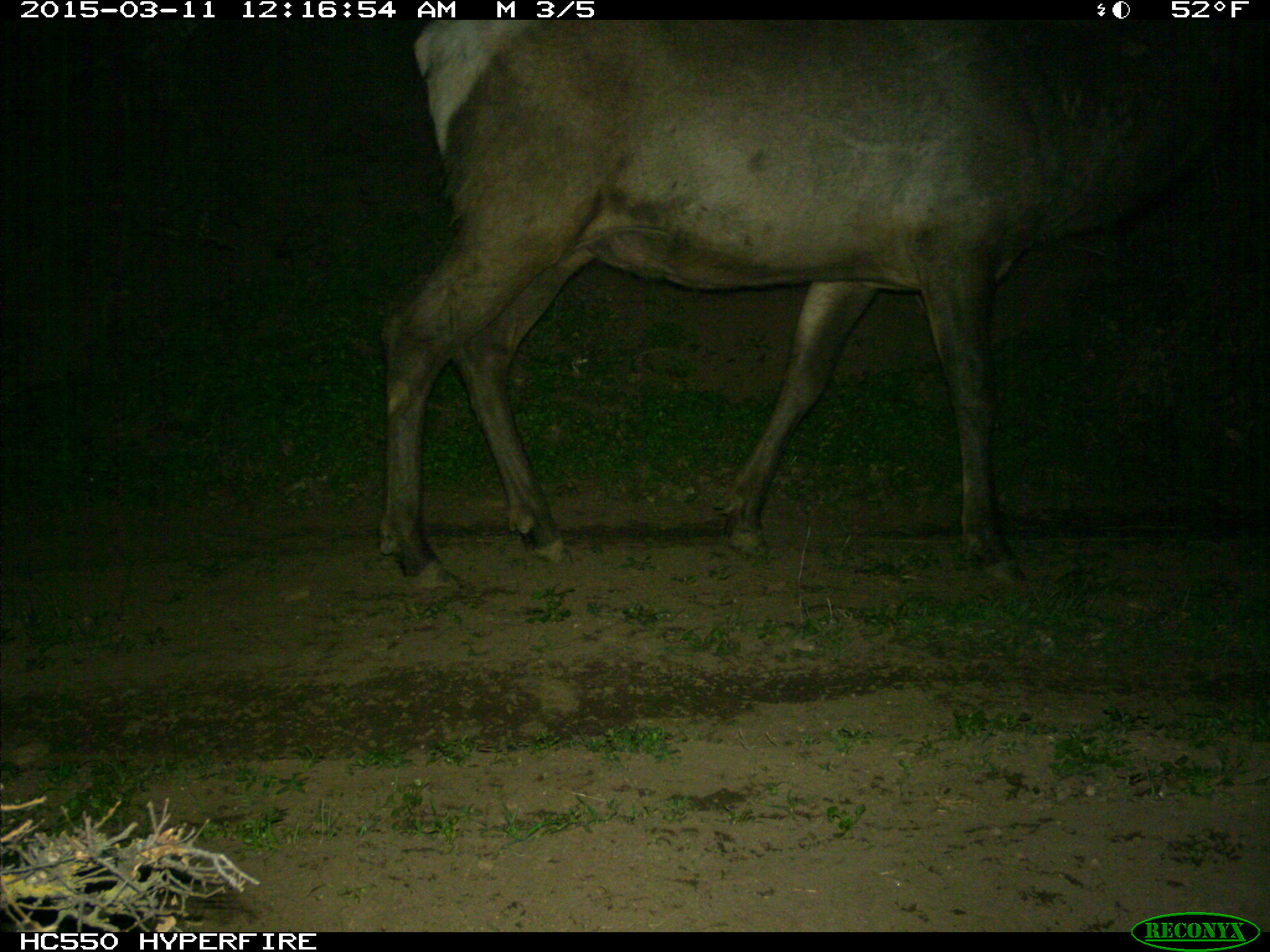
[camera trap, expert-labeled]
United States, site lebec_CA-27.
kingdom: Animalia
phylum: Chordata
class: Mammalia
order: Artiodactyla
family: Cervidae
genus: Cervus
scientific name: Cervus canadensis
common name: elk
Cervus canadensis (elk).